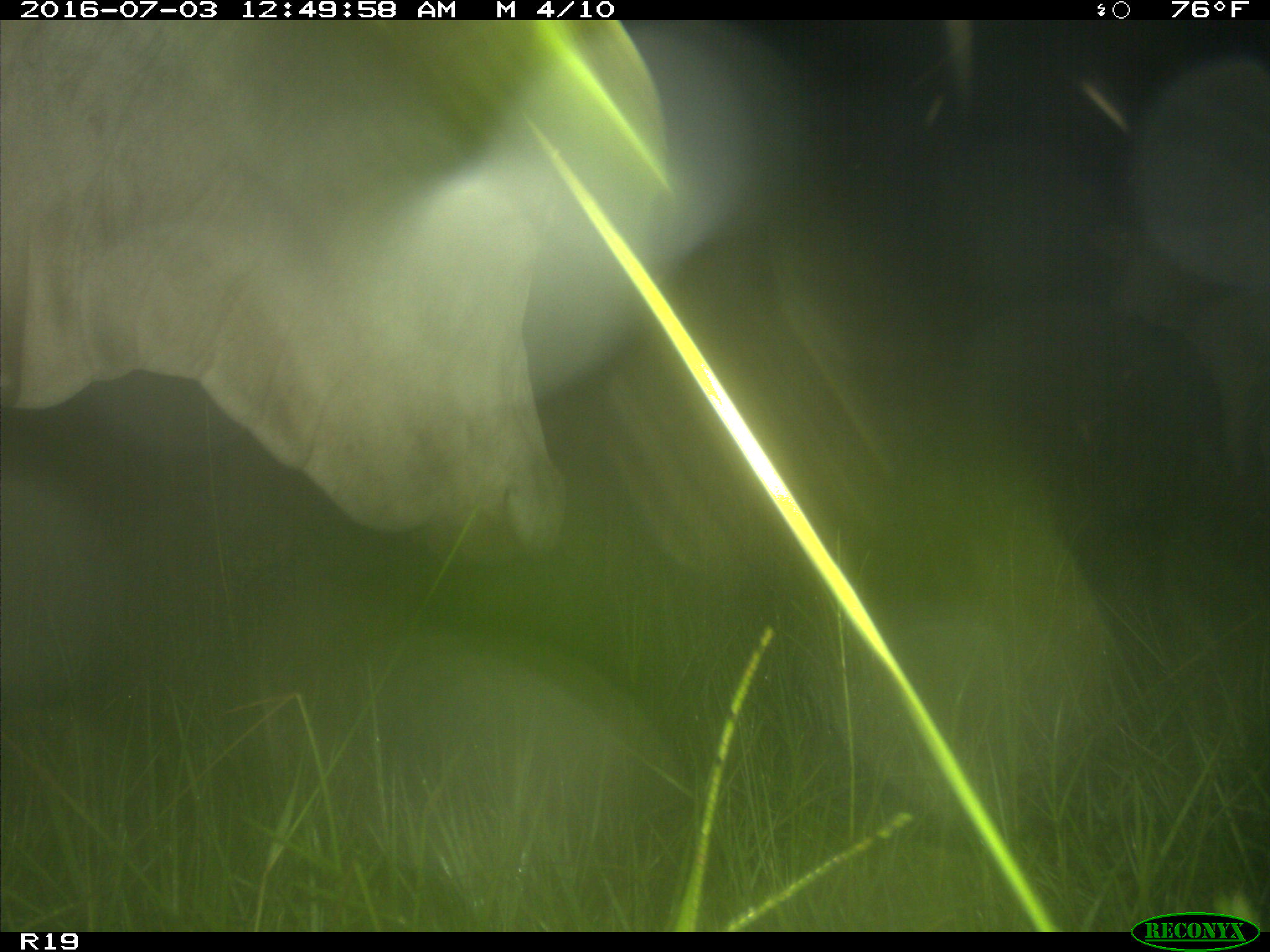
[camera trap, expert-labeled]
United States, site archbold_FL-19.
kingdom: Animalia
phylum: Chordata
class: Mammalia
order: Artiodactyla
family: Bovidae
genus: Bos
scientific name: Bos taurus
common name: domestic cow